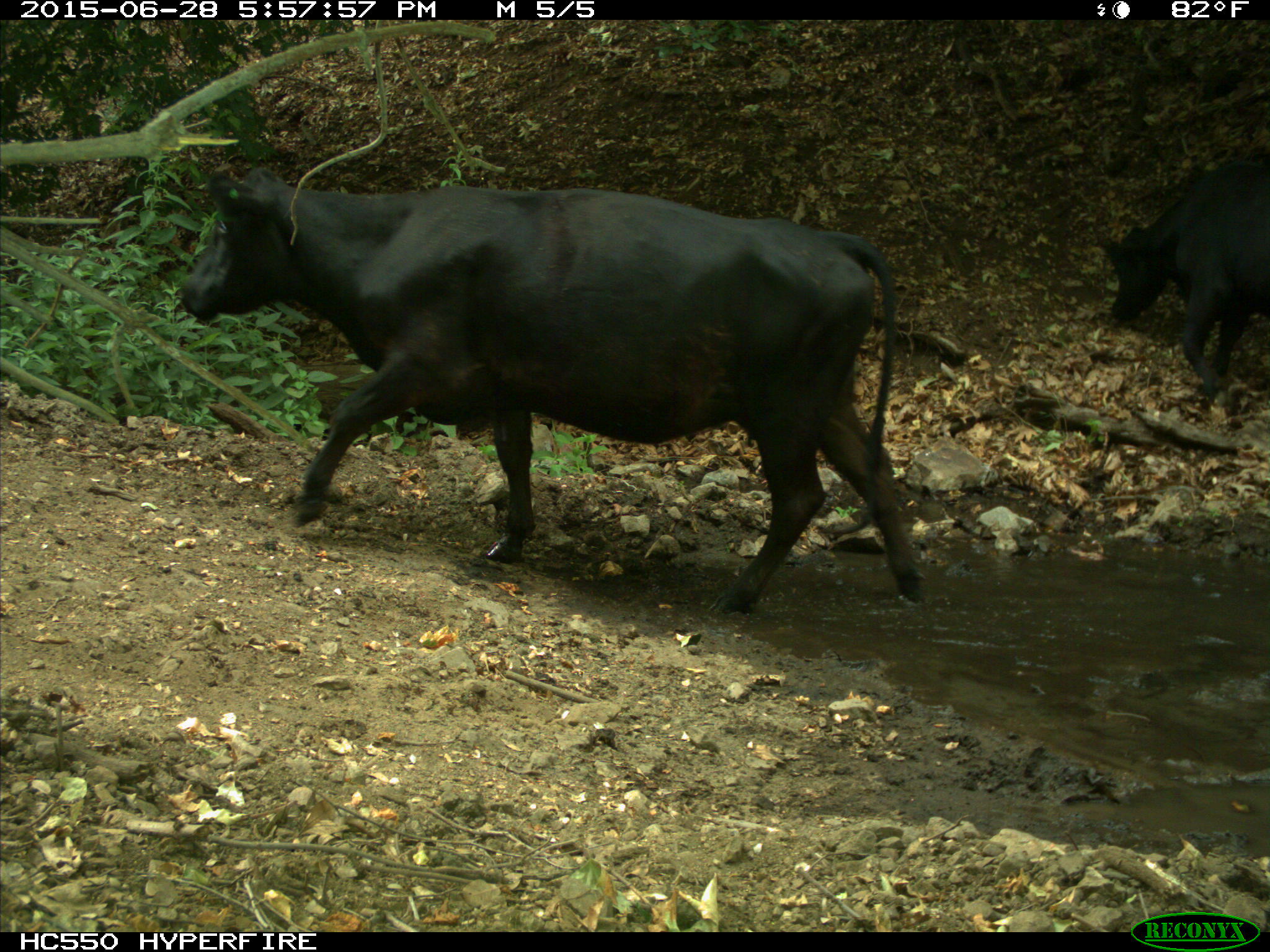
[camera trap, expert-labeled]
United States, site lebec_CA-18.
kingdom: Animalia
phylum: Chordata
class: Mammalia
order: Artiodactyla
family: Bovidae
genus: Bos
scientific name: Bos taurus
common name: domestic cow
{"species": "Bos taurus (domestic cow)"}